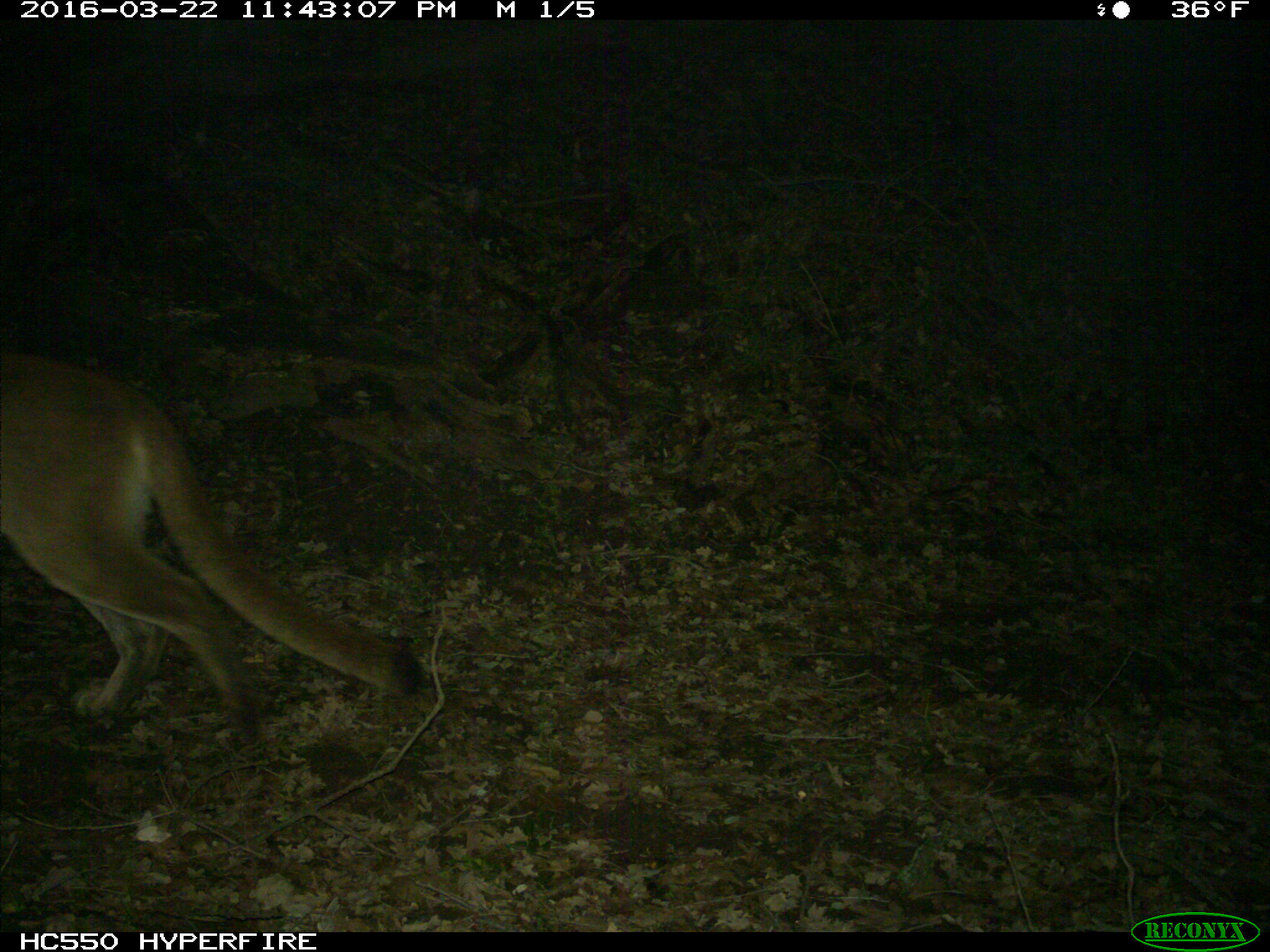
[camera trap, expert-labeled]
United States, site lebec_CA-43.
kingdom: Animalia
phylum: Chordata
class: Mammalia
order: Carnivora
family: Felidae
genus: Puma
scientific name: Puma concolor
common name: mountain lion